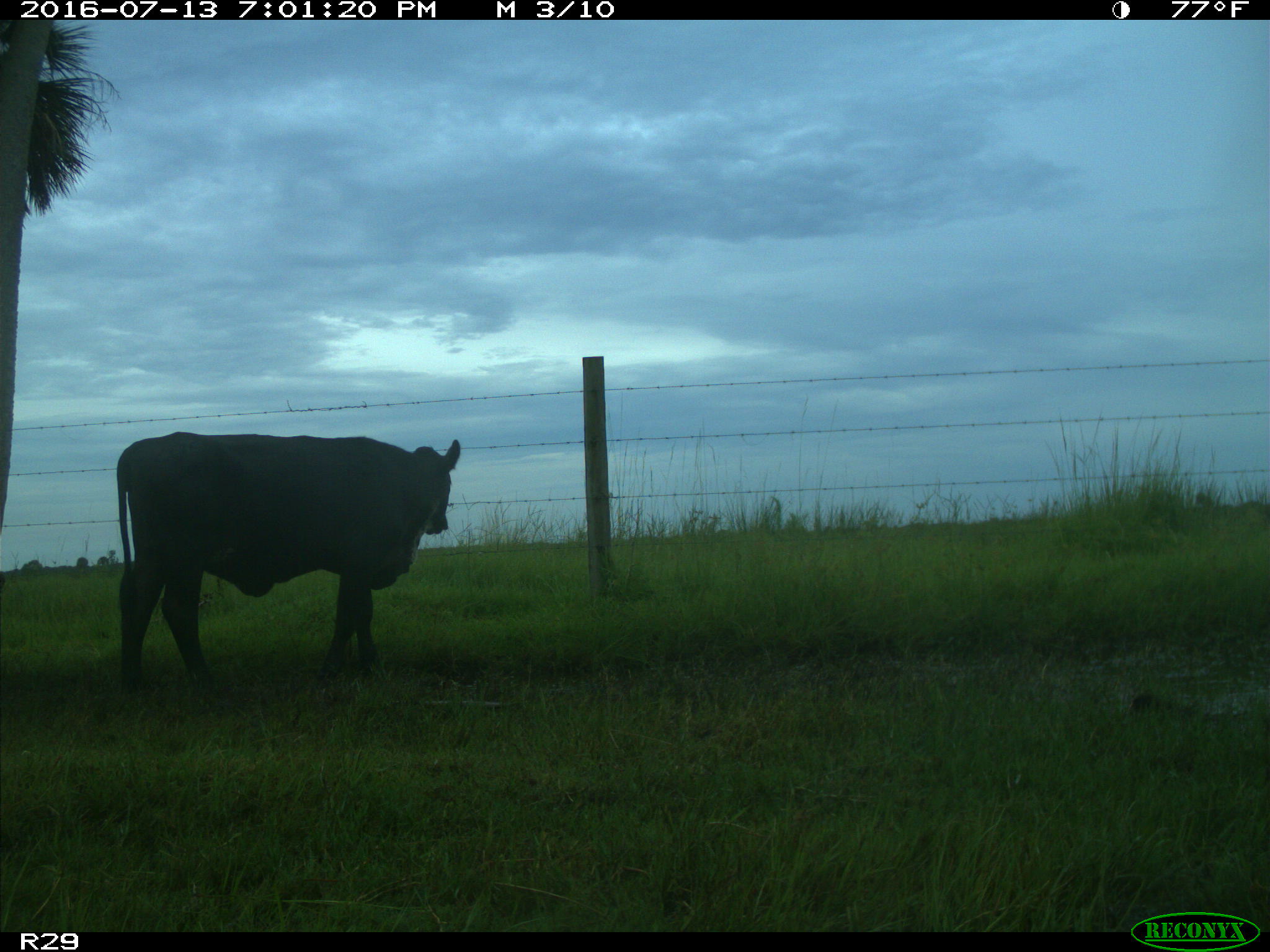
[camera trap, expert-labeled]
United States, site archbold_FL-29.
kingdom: Animalia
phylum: Chordata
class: Mammalia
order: Artiodactyla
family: Bovidae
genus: Bos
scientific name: Bos taurus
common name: domestic cow